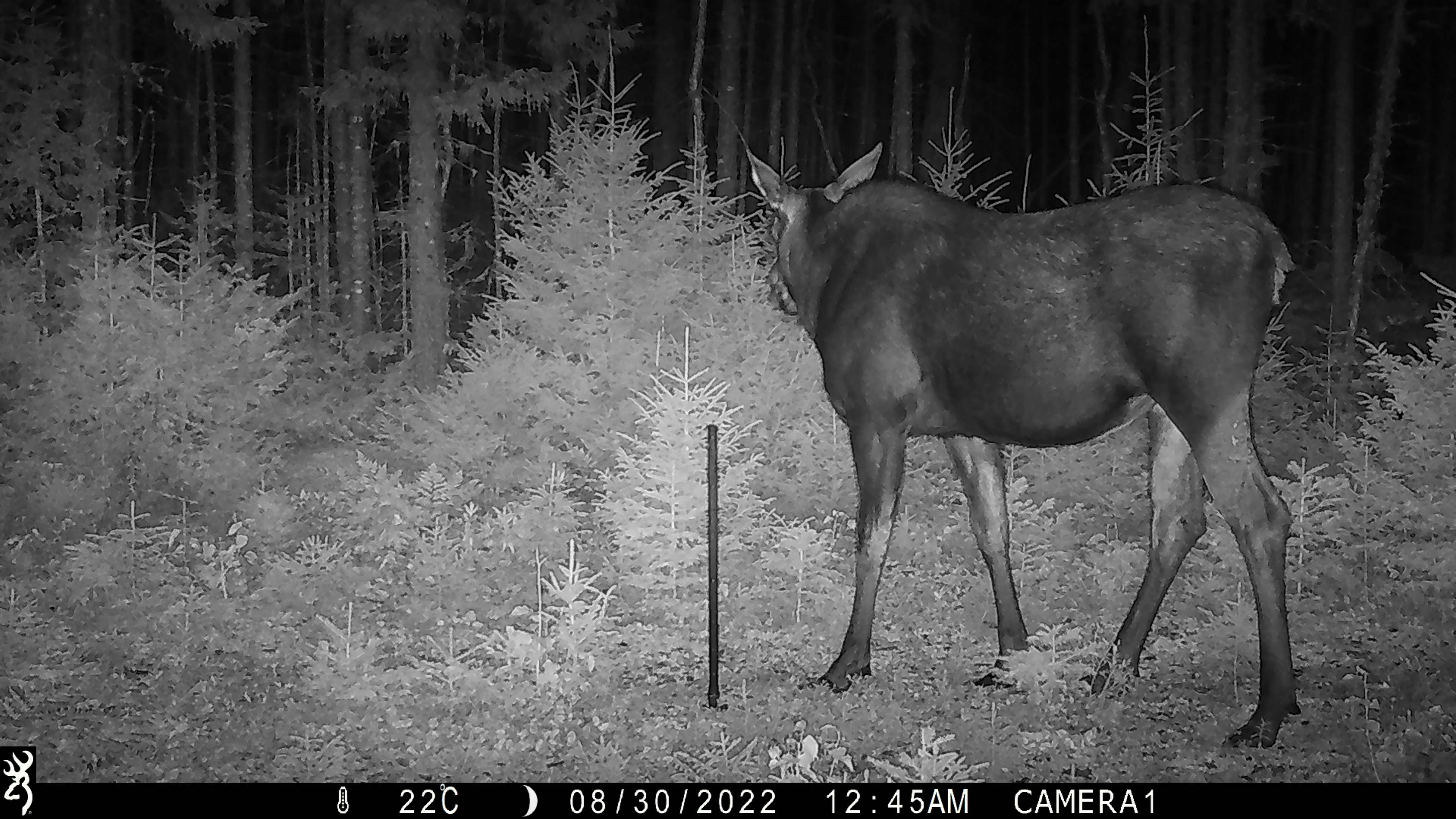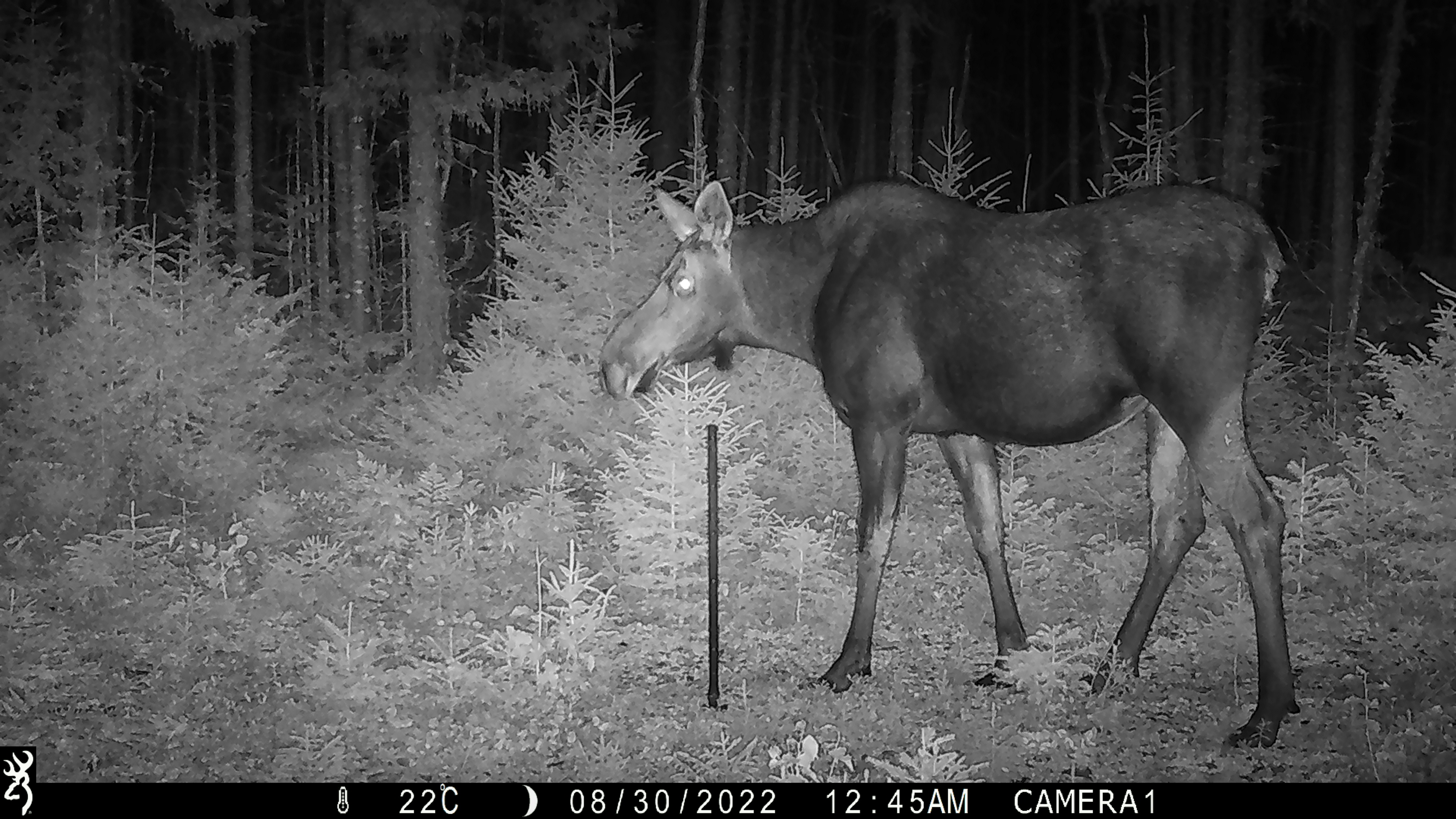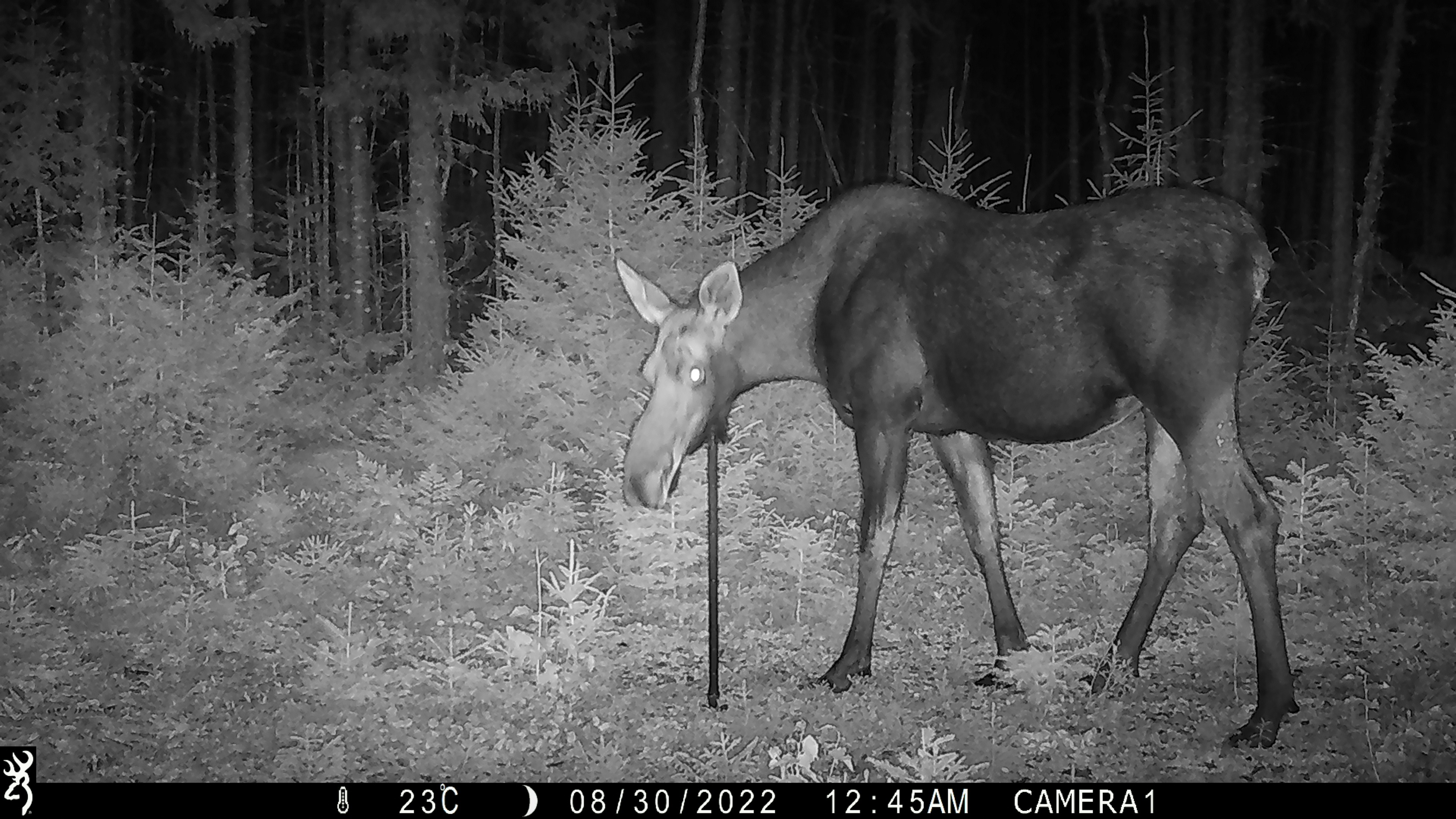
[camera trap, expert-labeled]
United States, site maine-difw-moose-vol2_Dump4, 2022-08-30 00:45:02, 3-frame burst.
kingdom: Animalia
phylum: Chordata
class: Mammalia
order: Artiodactyla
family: Cervidae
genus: Alces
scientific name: Alces alces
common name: moose